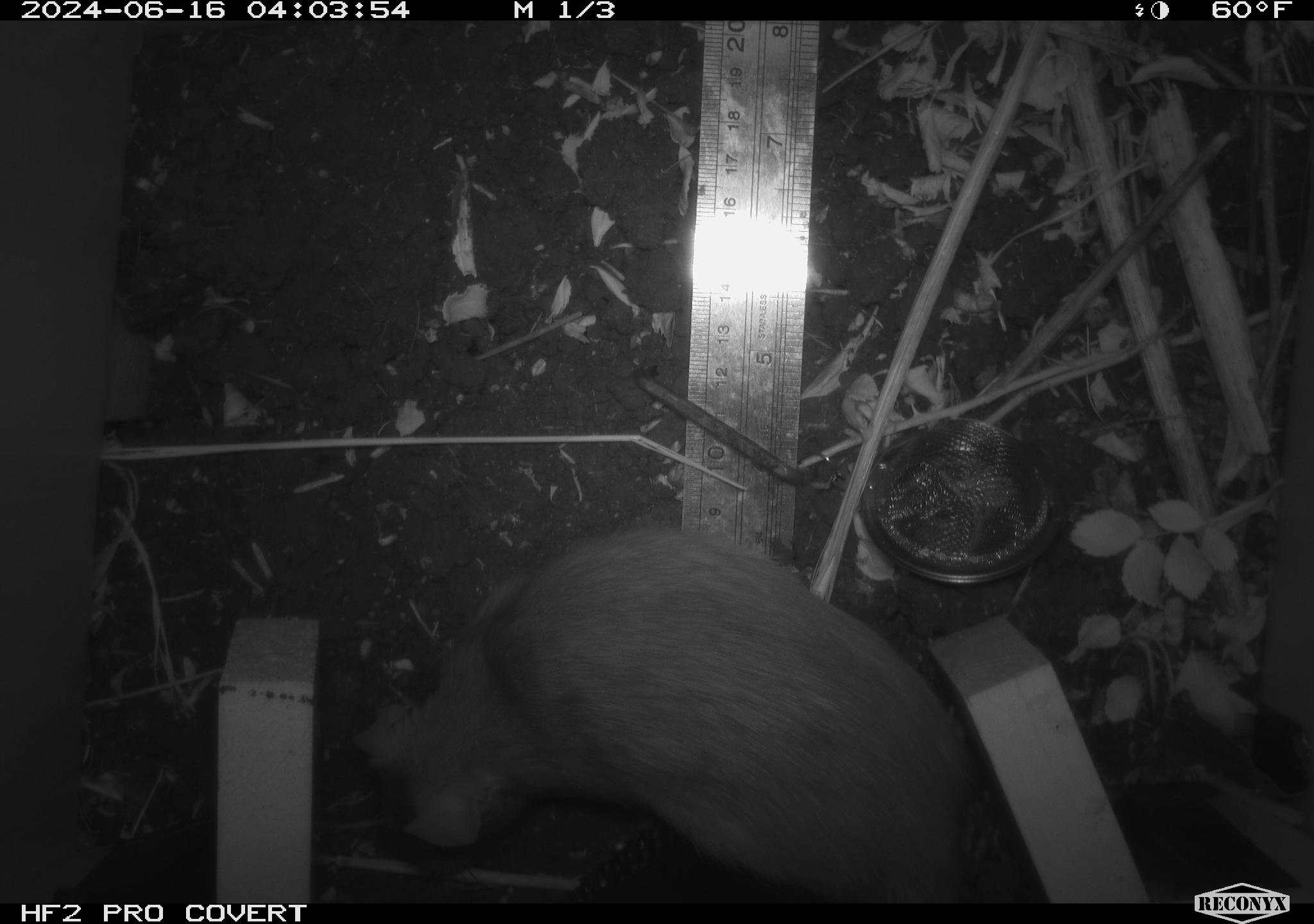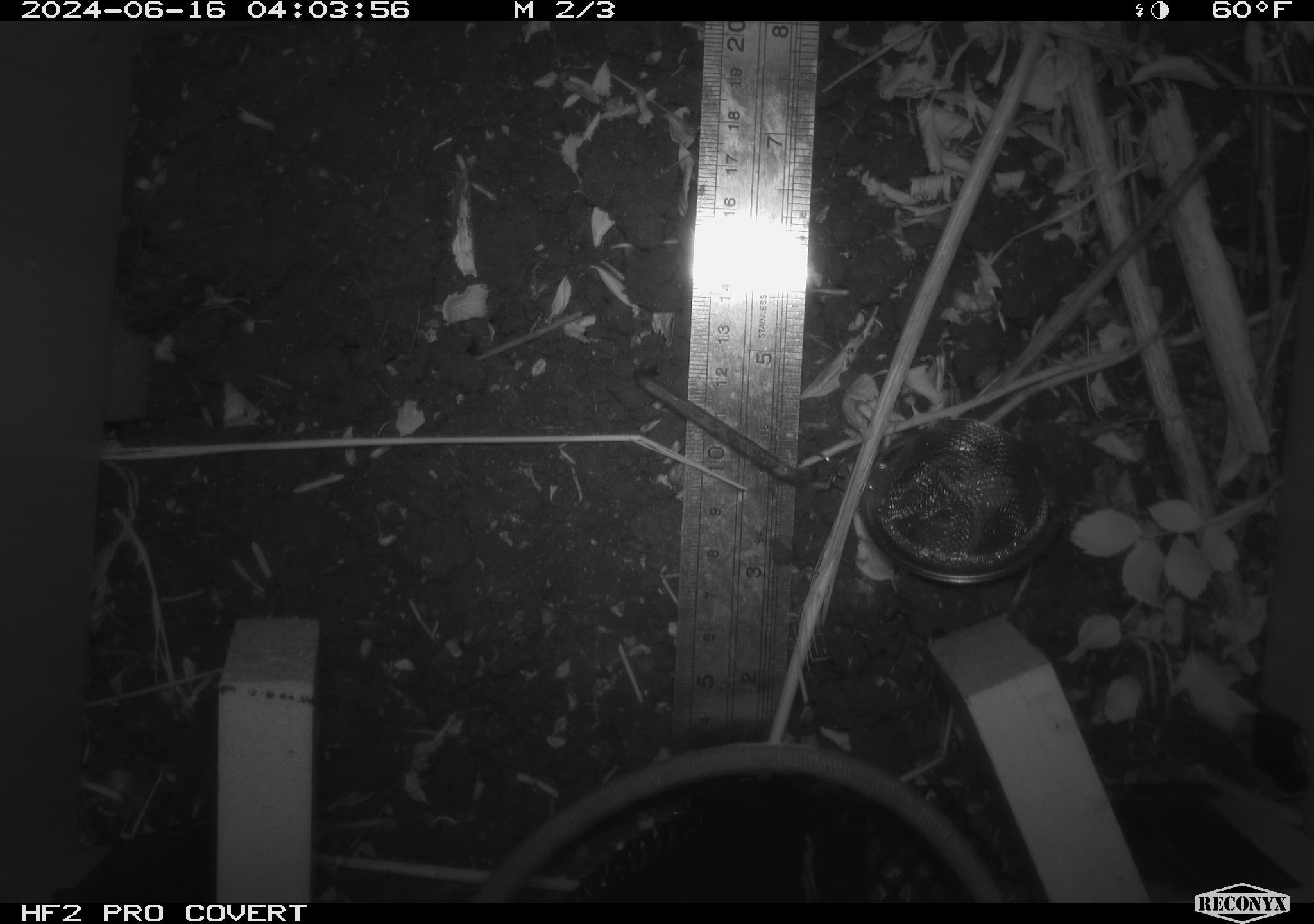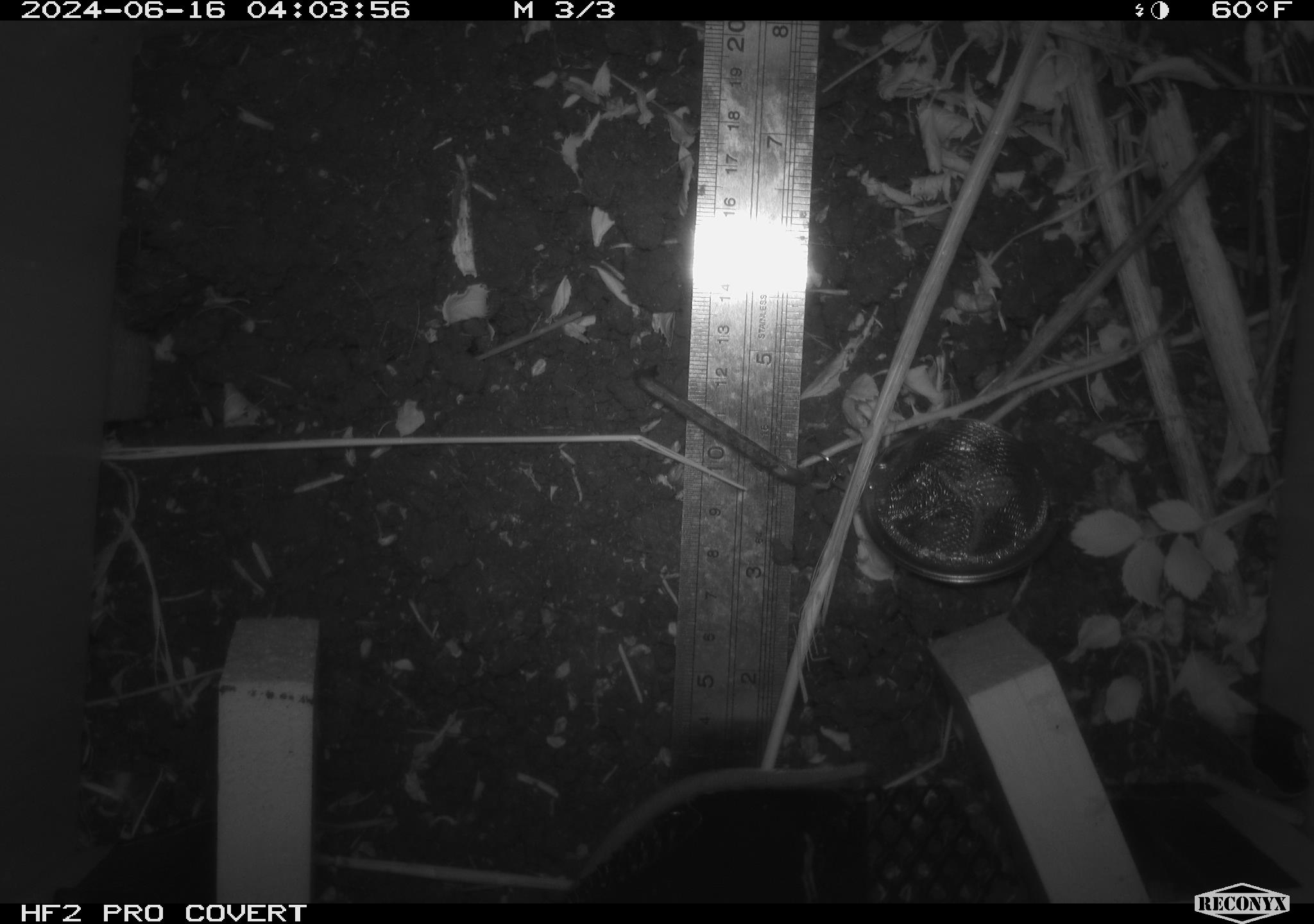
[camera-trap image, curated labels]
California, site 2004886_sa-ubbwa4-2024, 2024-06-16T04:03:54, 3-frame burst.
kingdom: Animalia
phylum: Chordata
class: Mammalia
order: Rodentia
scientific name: Rodentia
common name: woodrat or rat or mouse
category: woodrat or rat or mouse species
Woodrat or rat or mouse species (woodrat or rat or mouse) (Rodentia).